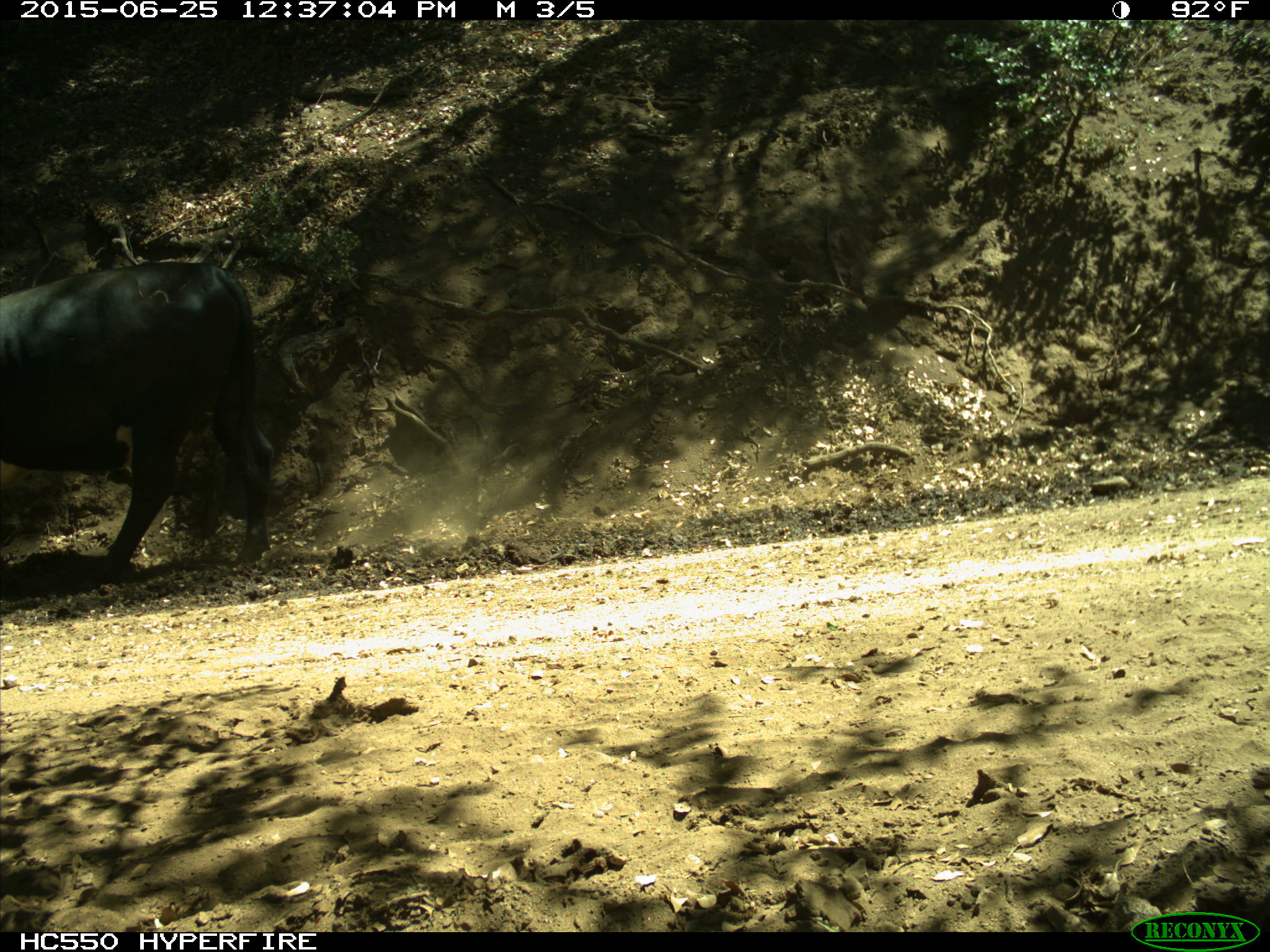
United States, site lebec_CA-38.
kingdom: Animalia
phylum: Chordata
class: Mammalia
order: Artiodactyla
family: Bovidae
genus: Bos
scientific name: Bos taurus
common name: domestic cow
Bos taurus (domestic cow).